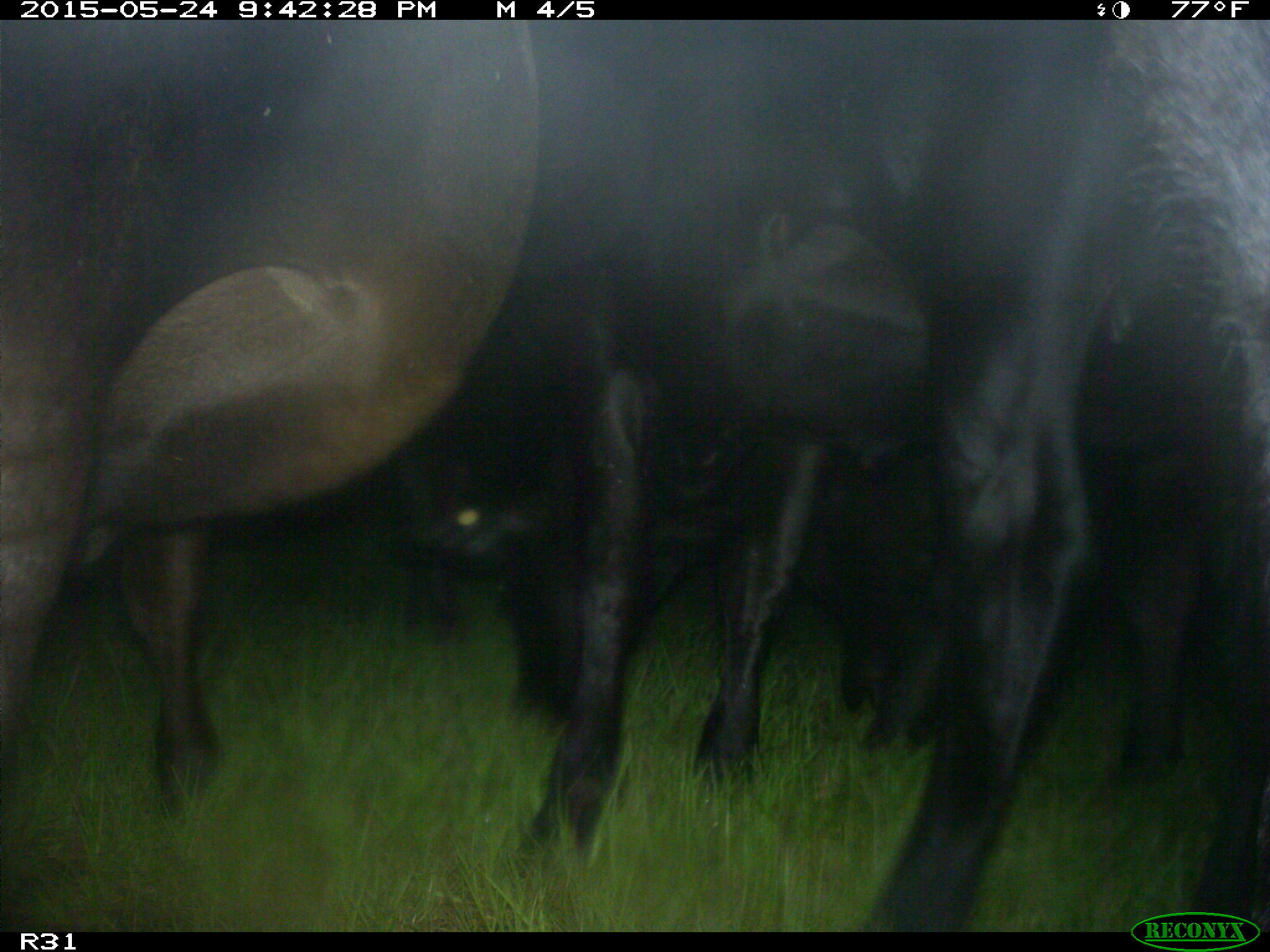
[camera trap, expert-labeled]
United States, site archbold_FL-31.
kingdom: Animalia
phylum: Chordata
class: Mammalia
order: Artiodactyla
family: Bovidae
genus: Bos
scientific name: Bos taurus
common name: domestic cow